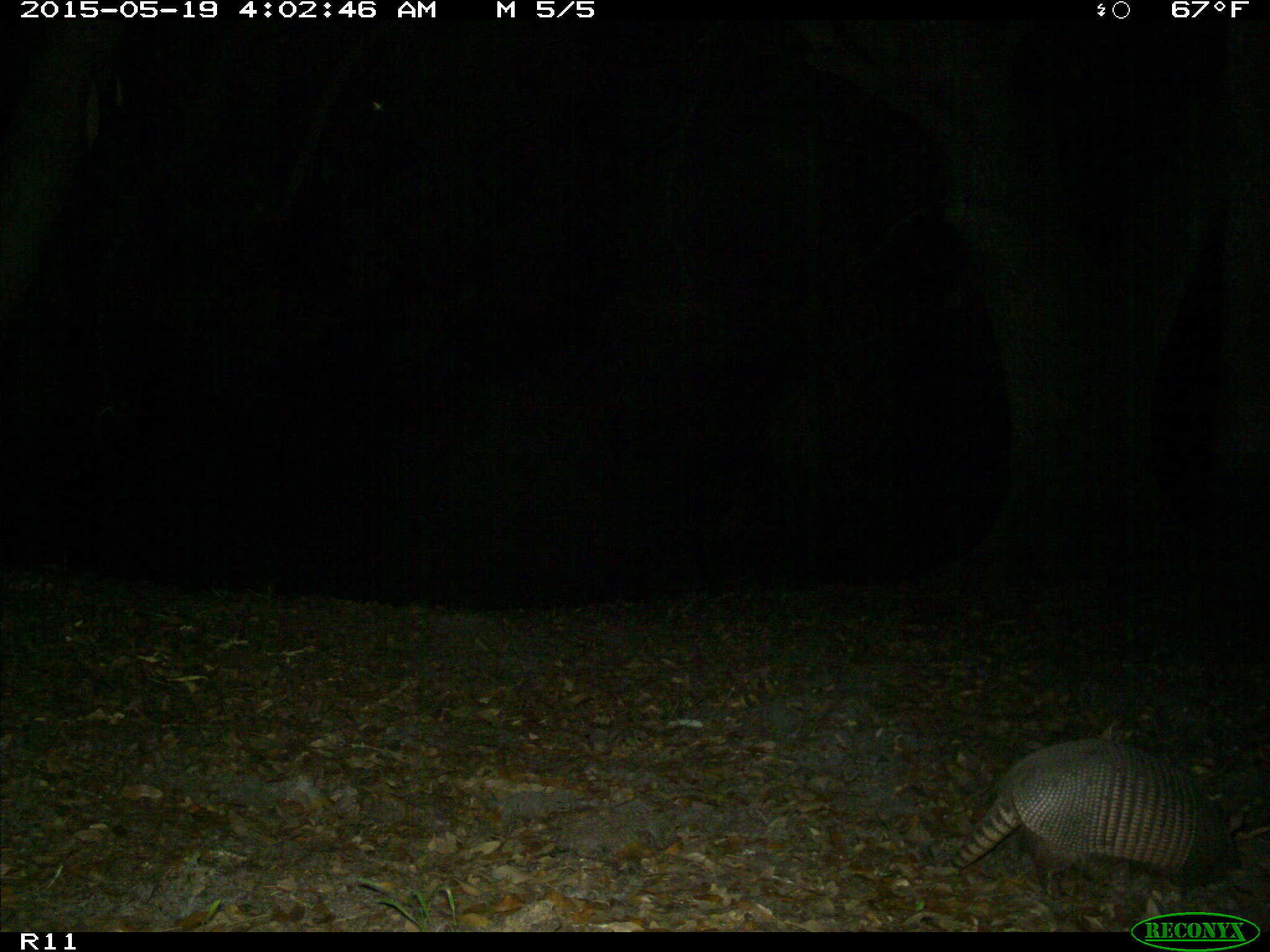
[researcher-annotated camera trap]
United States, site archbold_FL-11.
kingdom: Animalia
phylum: Chordata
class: Mammalia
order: Cingulata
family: Dasypodidae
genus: Dasypus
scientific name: Dasypus novemcinctus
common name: nine-banded armadillo